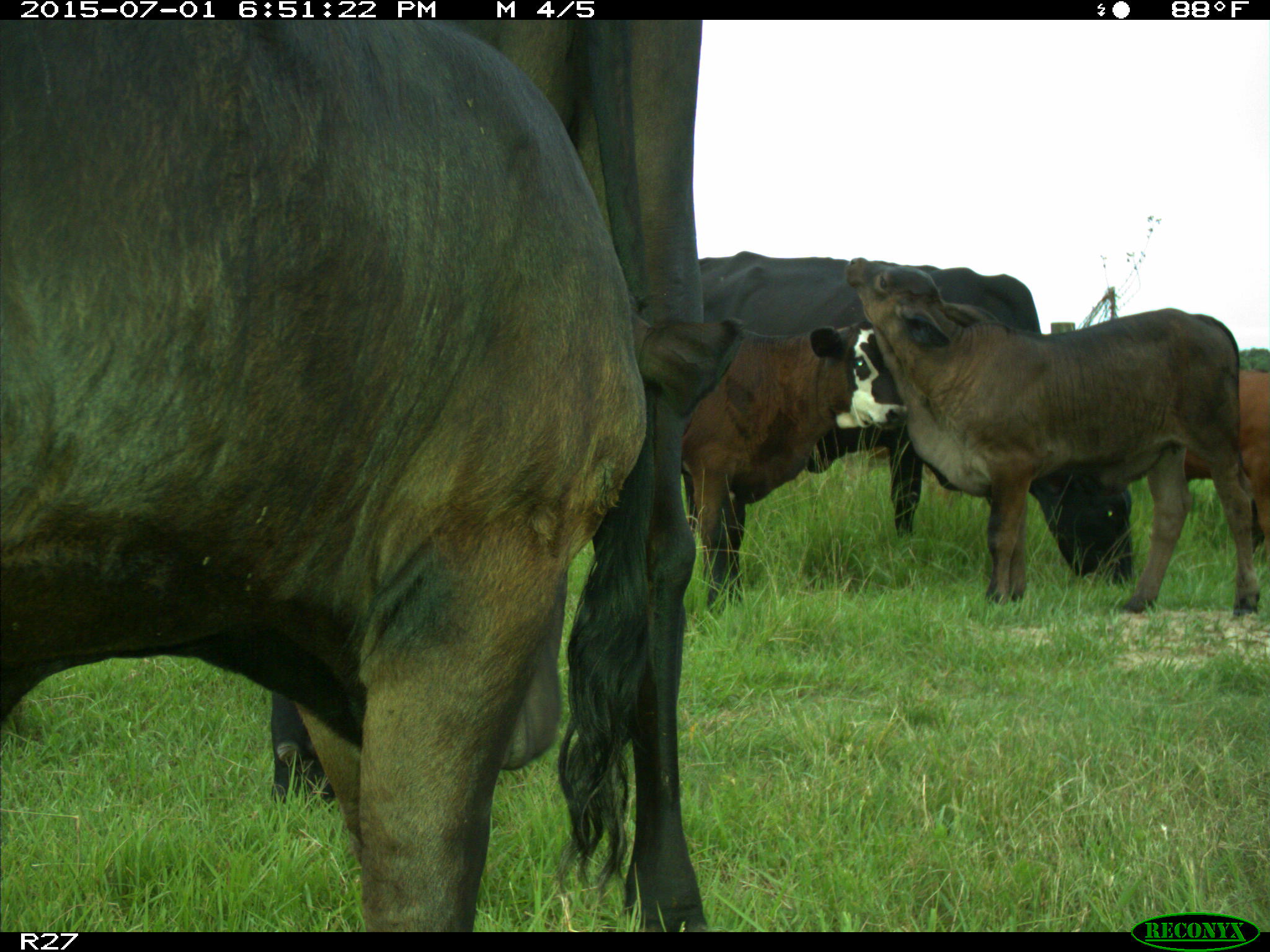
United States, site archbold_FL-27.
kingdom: Animalia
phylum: Chordata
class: Mammalia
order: Artiodactyla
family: Bovidae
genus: Bos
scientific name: Bos taurus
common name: domestic cow